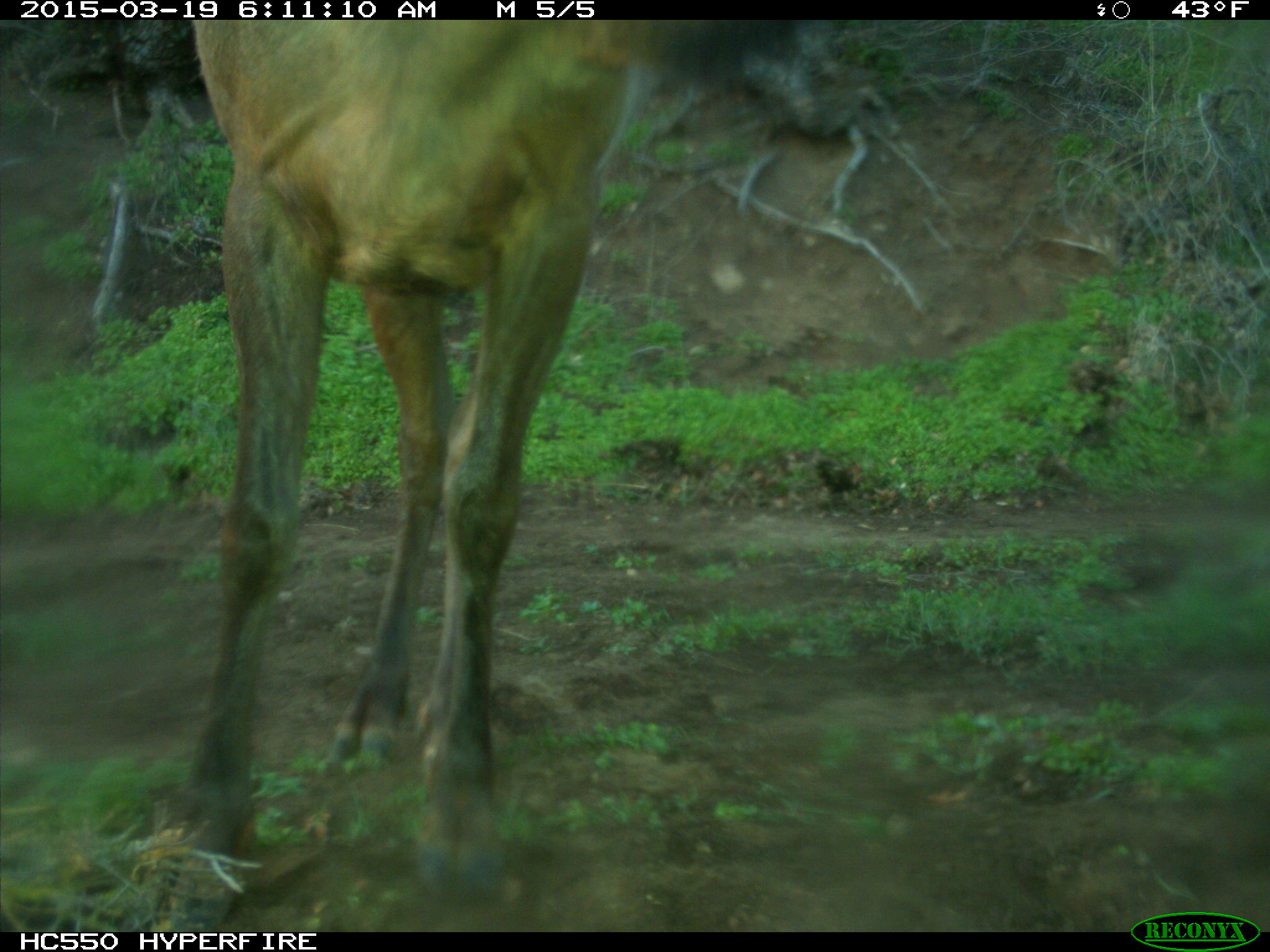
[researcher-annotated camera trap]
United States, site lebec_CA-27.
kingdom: Animalia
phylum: Chordata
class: Mammalia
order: Artiodactyla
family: Cervidae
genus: Cervus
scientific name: Cervus canadensis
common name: elk